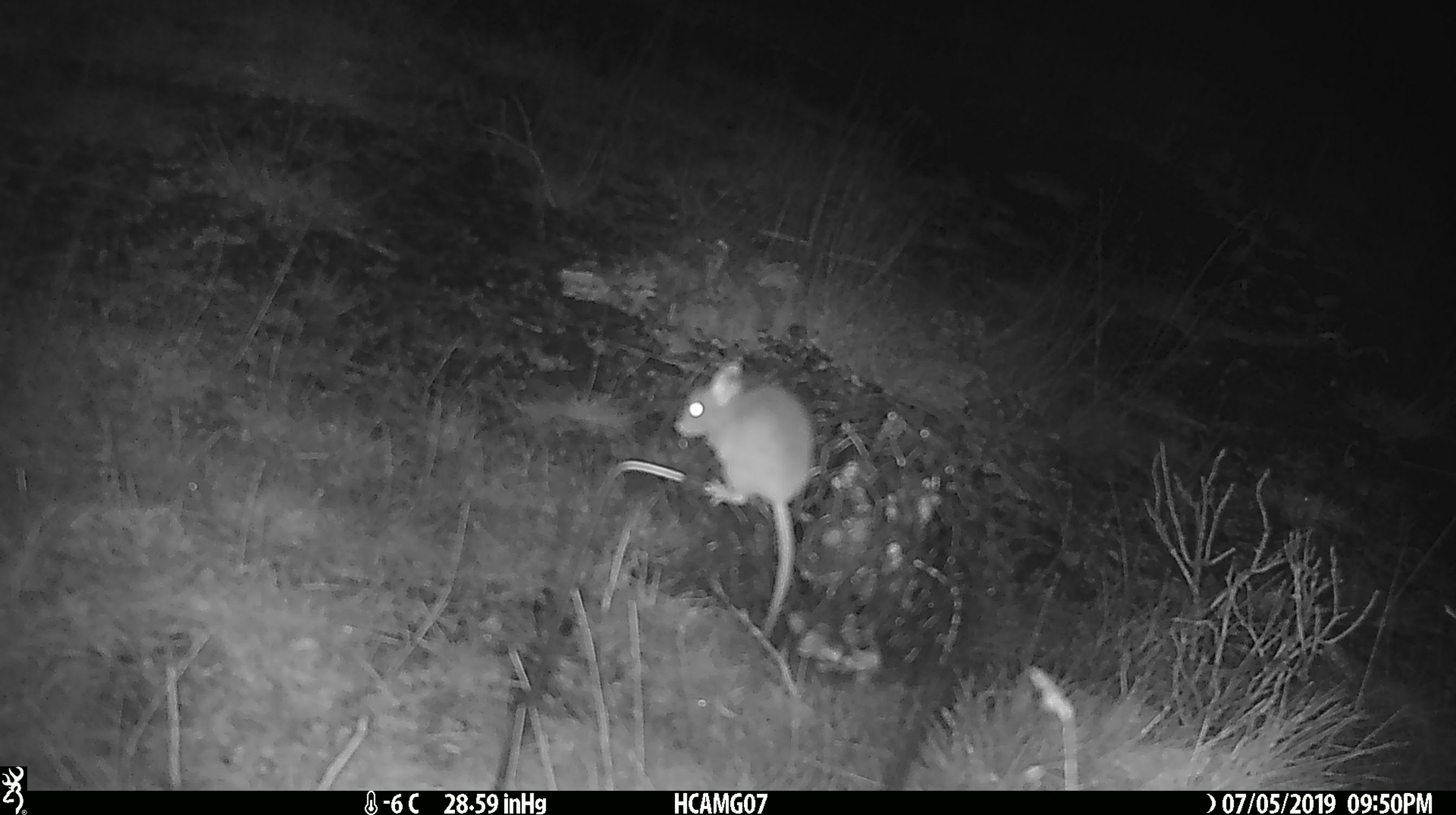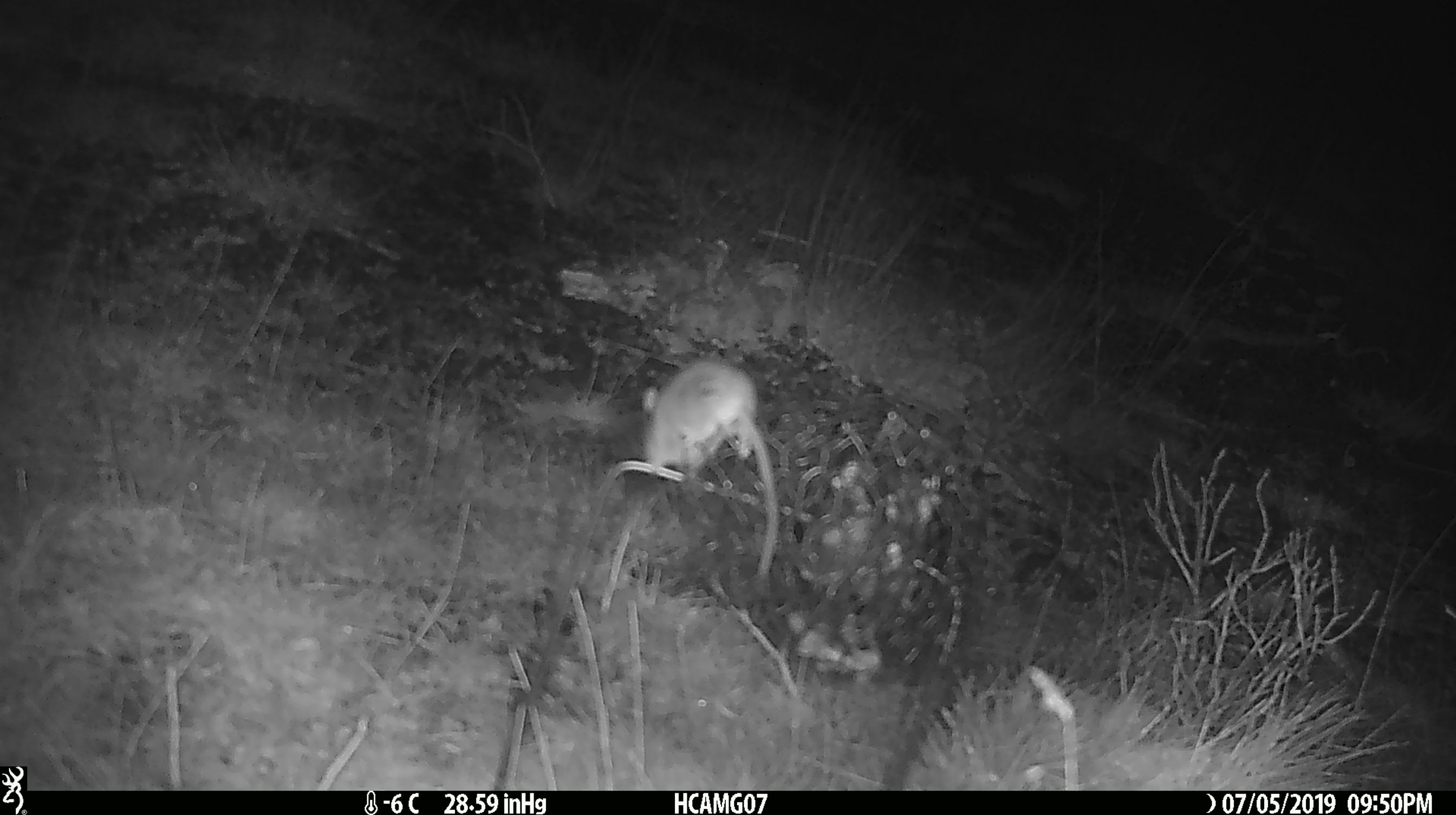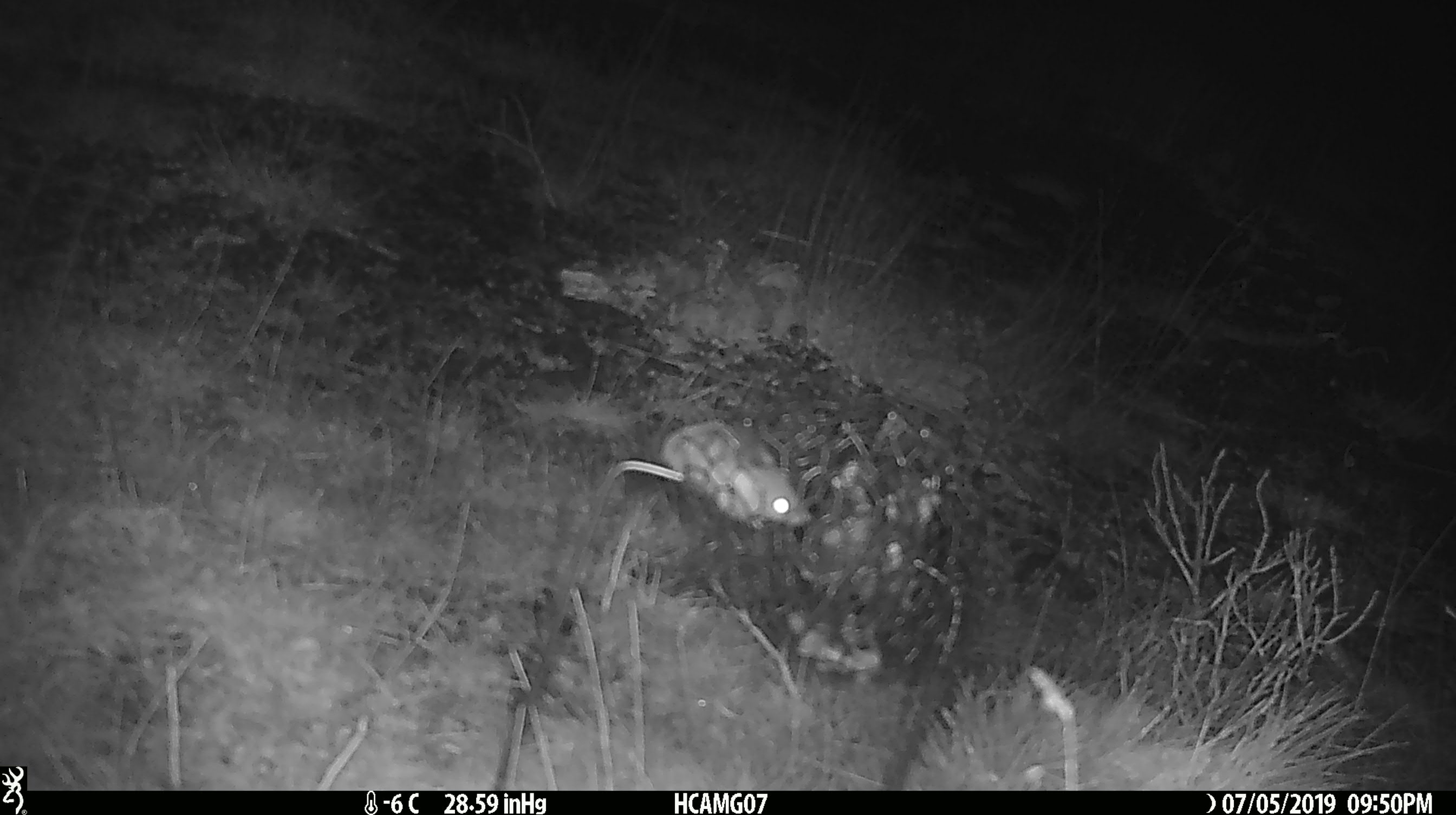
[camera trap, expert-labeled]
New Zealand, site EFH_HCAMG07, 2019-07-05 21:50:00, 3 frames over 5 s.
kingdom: Animalia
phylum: Chordata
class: Mammalia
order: Rodentia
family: Muridae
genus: Mus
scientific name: Mus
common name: mouse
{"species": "mouse (Mus)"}